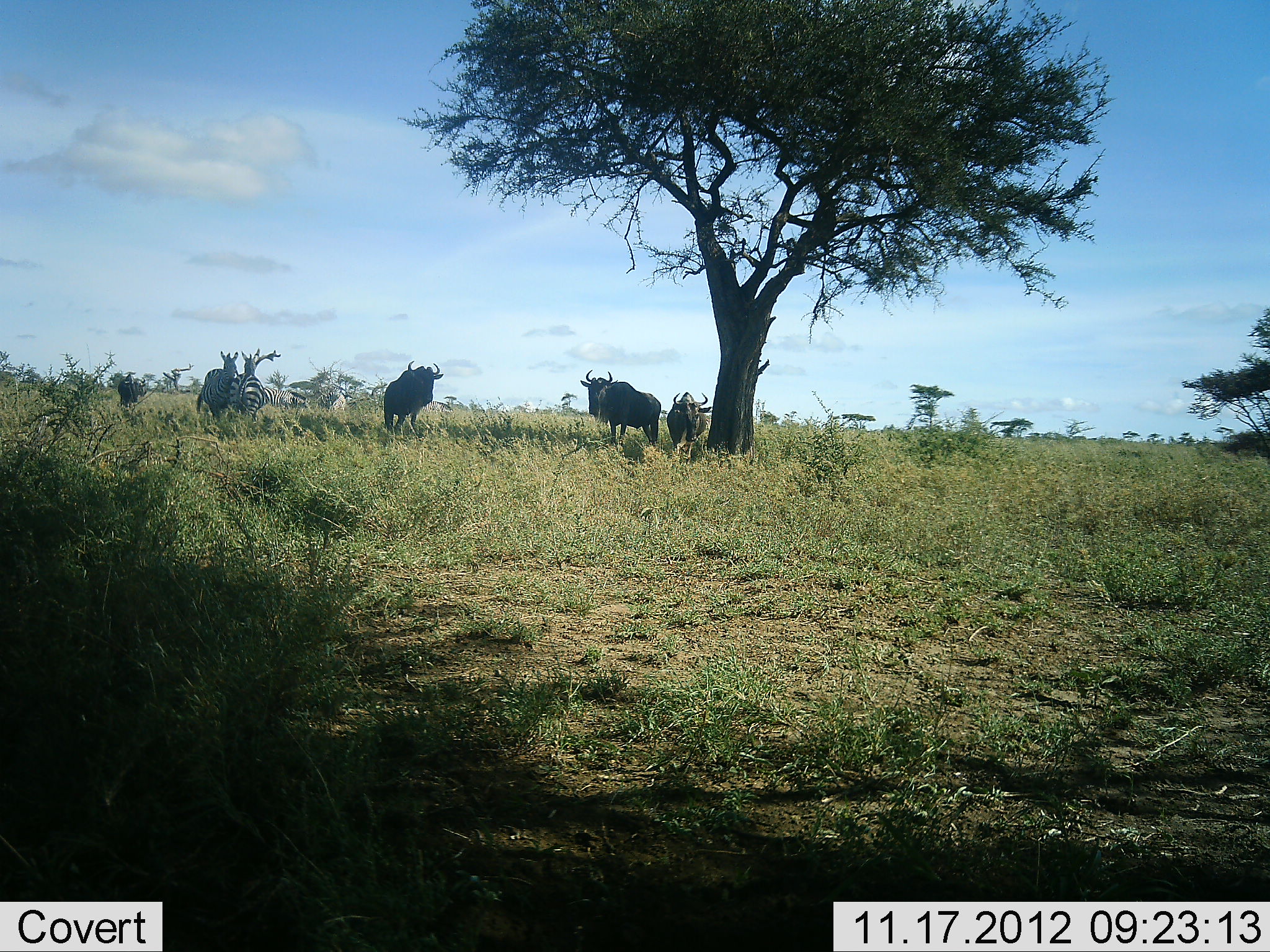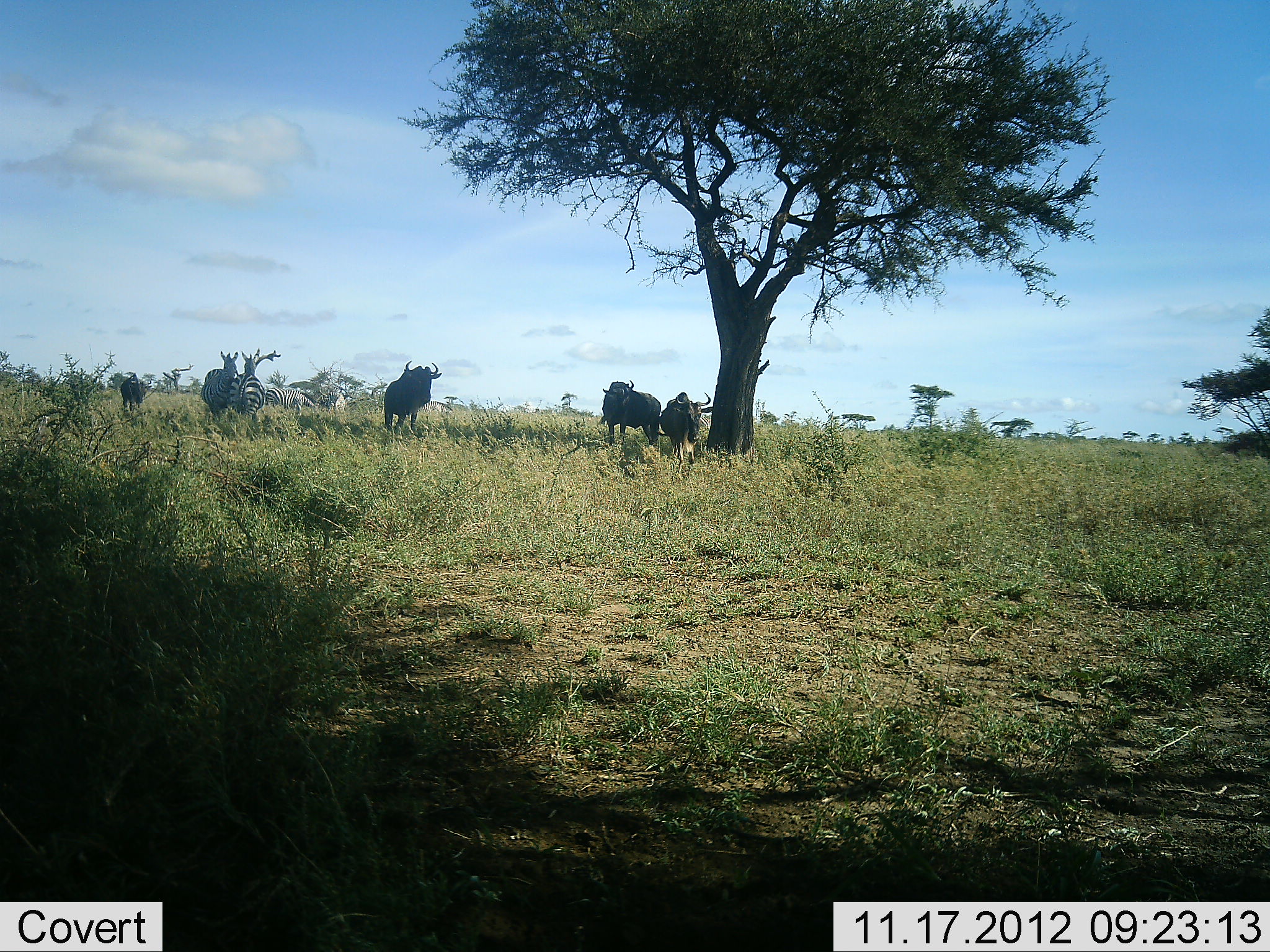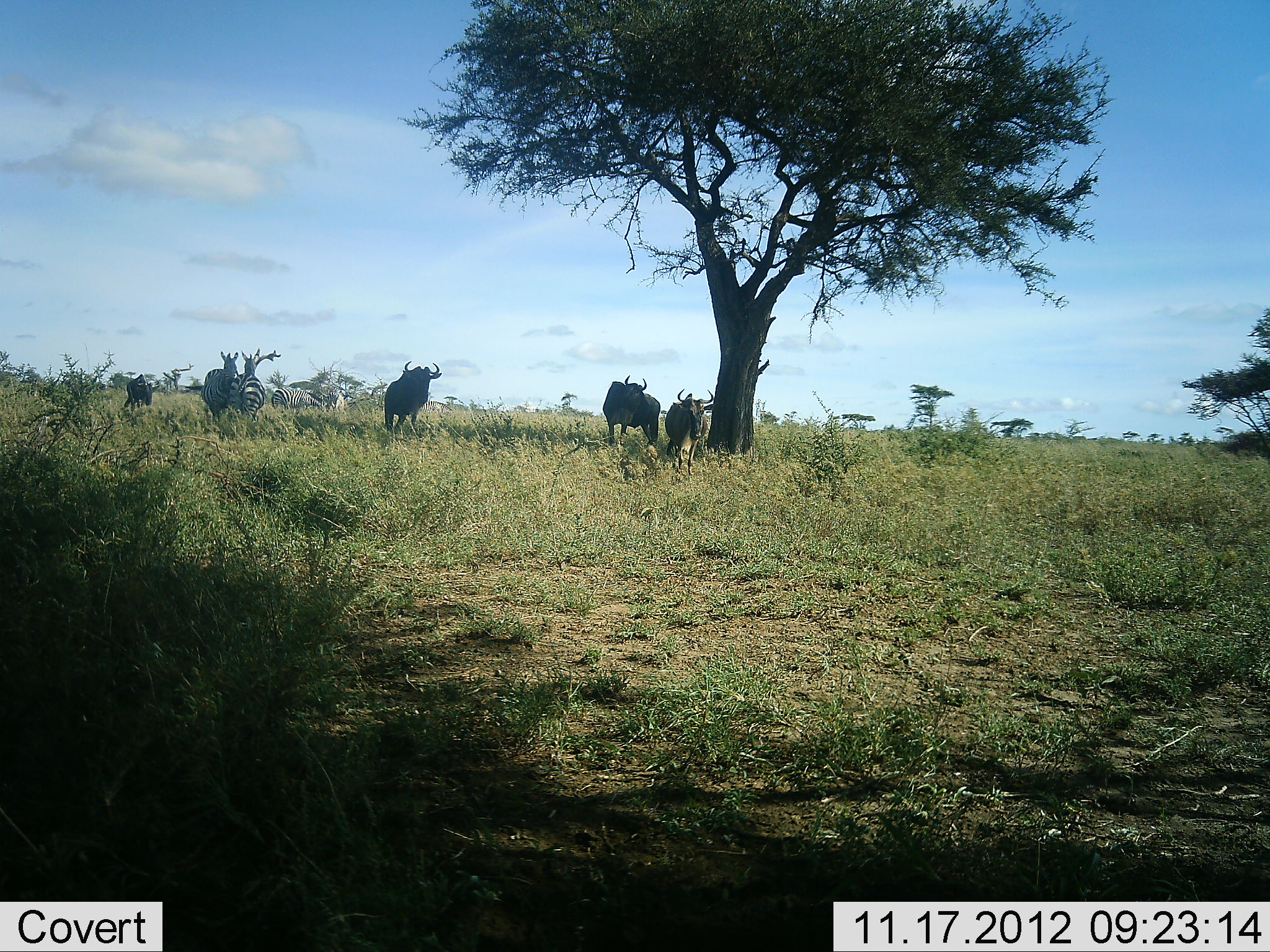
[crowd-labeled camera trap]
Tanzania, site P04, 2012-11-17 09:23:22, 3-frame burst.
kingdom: Animalia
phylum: Chordata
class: Mammalia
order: Artiodactyla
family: Bovidae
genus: Connochaetes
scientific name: Connochaetes taurinus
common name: blue wildebeest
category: wildebeest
Wildebeest (blue wildebeest) (Connochaetes taurinus), count 4. Behavior (volunteer vote fractions): standing 60%, resting 0%, moving 60%, interacting 0%. Young present (vote fraction): 0%. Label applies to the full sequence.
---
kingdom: Animalia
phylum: Chordata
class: Mammalia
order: Perissodactyla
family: Equidae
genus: Equus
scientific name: Equus quagga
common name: plains zebra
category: zebra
Zebra (plains zebra) (Equus quagga), count 3. Behavior (volunteer vote fractions): standing 82%, resting 0%, moving 55%, interacting 0%. Young present (vote fraction): 0%. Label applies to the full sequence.